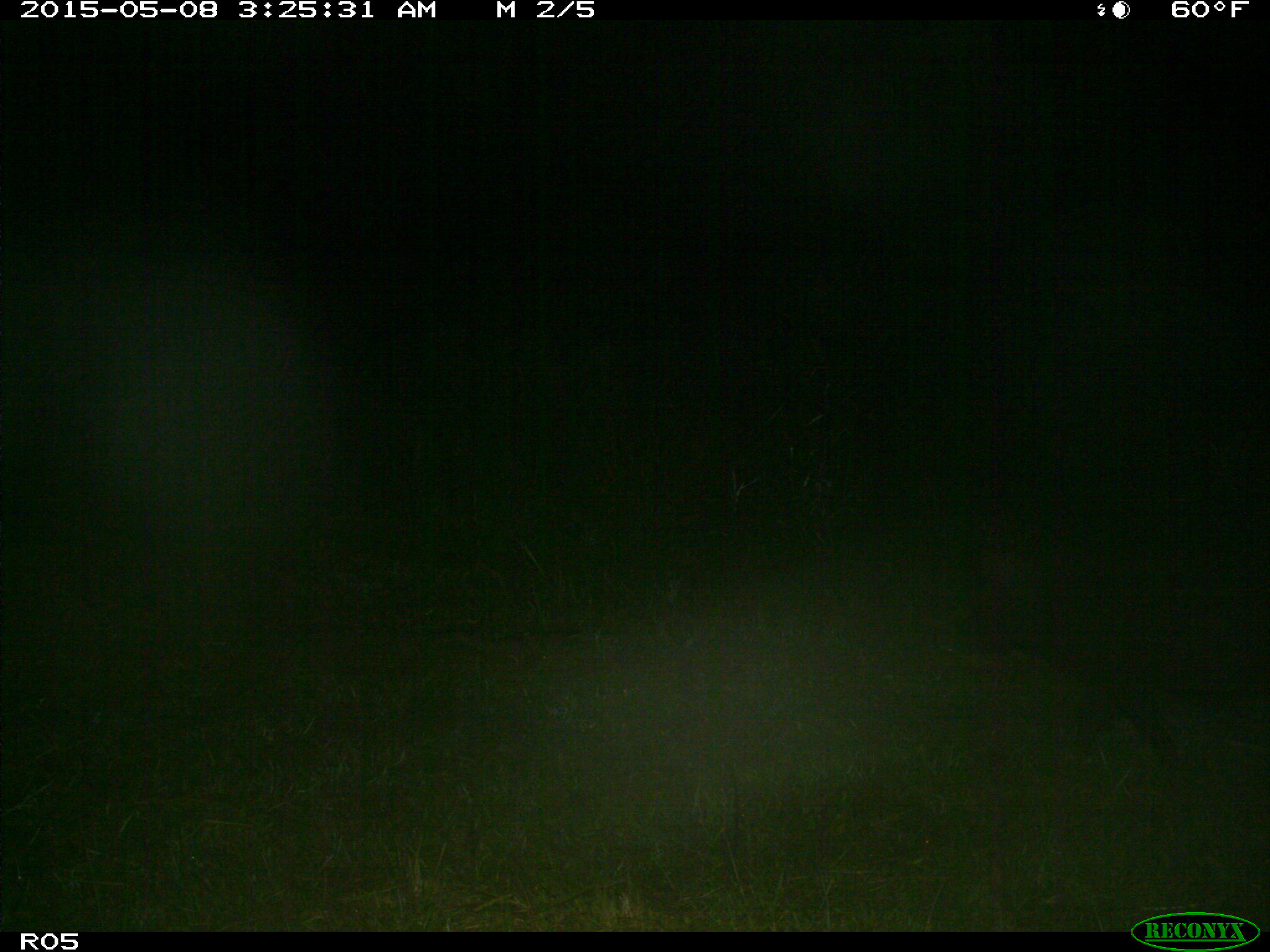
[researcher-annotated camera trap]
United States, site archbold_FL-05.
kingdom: Animalia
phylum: Chordata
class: Mammalia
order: Artiodactyla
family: Suidae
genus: Sus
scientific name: Sus scrofa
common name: wild boar